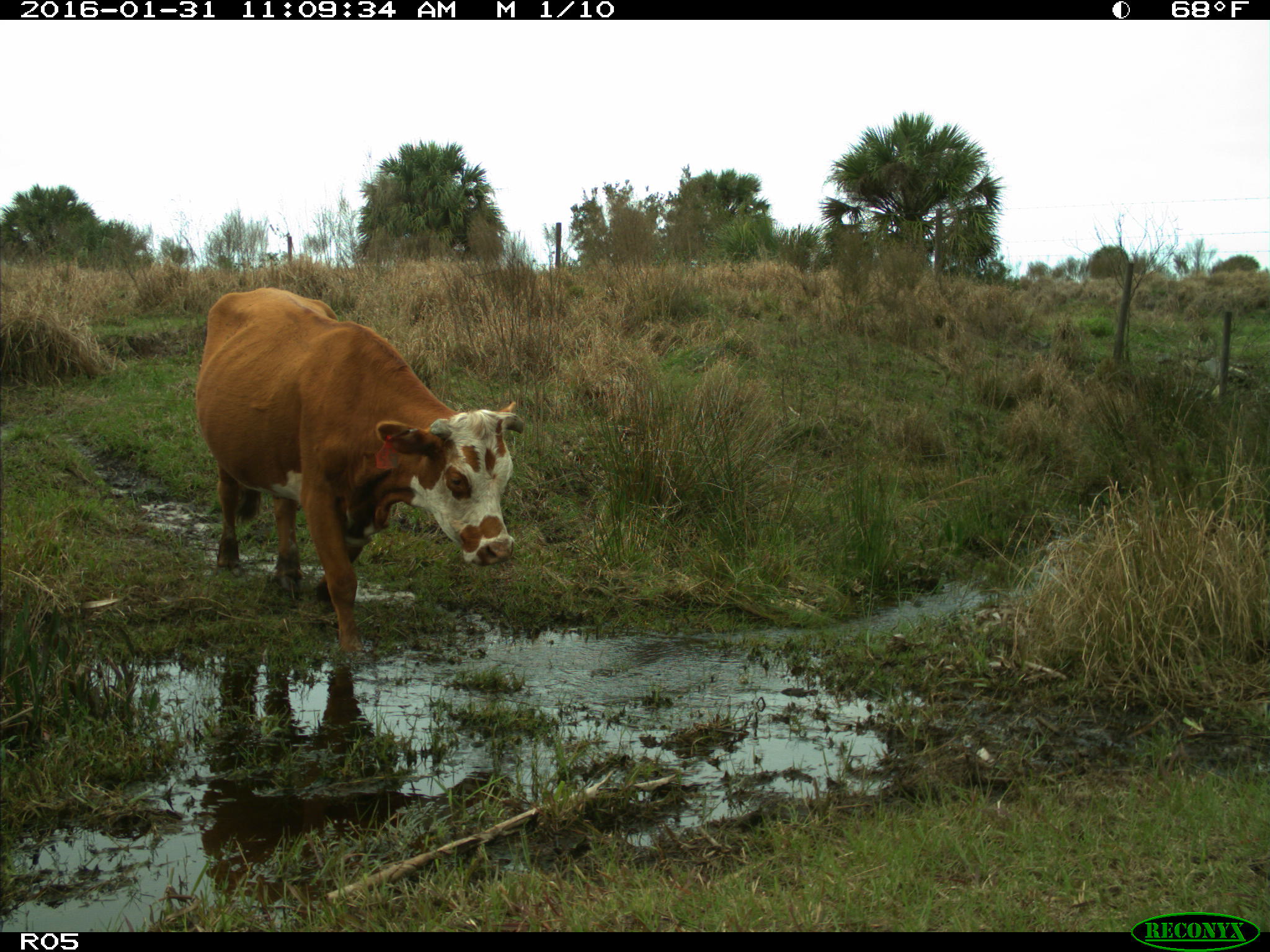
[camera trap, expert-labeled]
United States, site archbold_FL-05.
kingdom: Animalia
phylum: Chordata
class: Mammalia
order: Artiodactyla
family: Bovidae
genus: Bos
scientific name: Bos taurus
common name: domestic cow